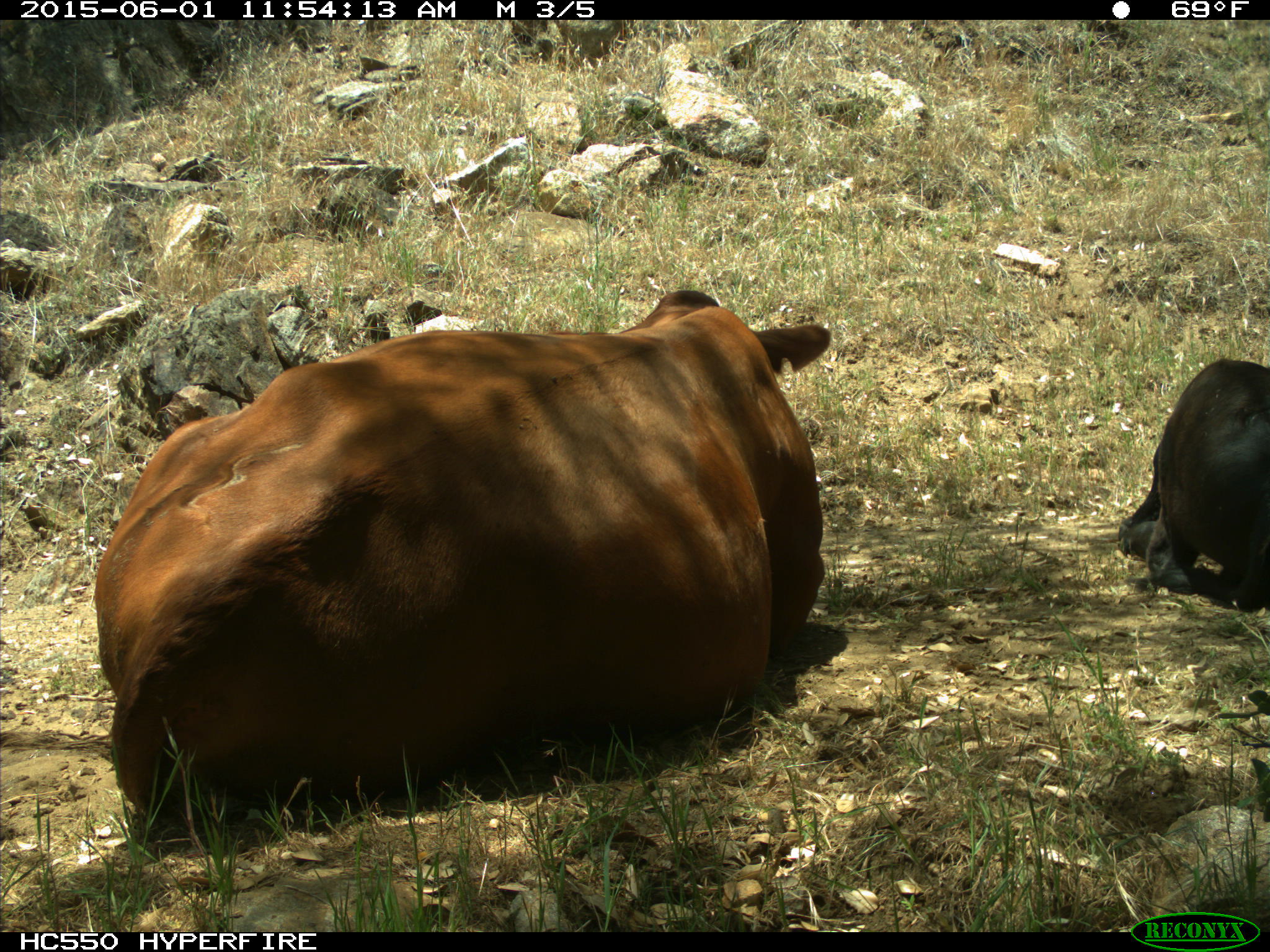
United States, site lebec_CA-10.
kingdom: Animalia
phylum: Chordata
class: Mammalia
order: Artiodactyla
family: Bovidae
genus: Bos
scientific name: Bos taurus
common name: domestic cow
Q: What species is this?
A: Bos taurus (domestic cow).